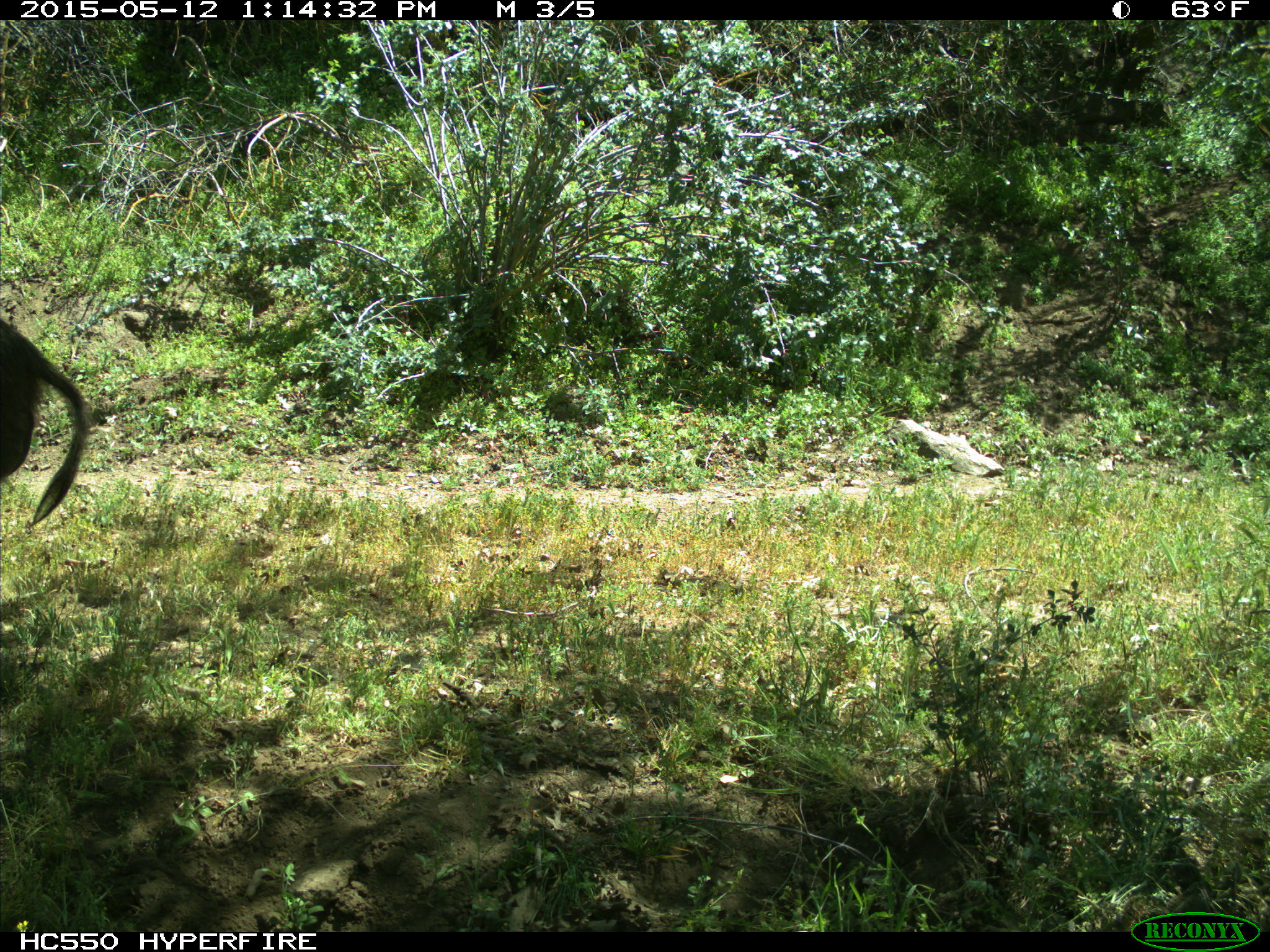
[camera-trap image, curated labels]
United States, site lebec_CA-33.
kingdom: Animalia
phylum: Chordata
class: Mammalia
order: Artiodactyla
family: Suidae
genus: Sus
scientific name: Sus scrofa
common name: wild boar